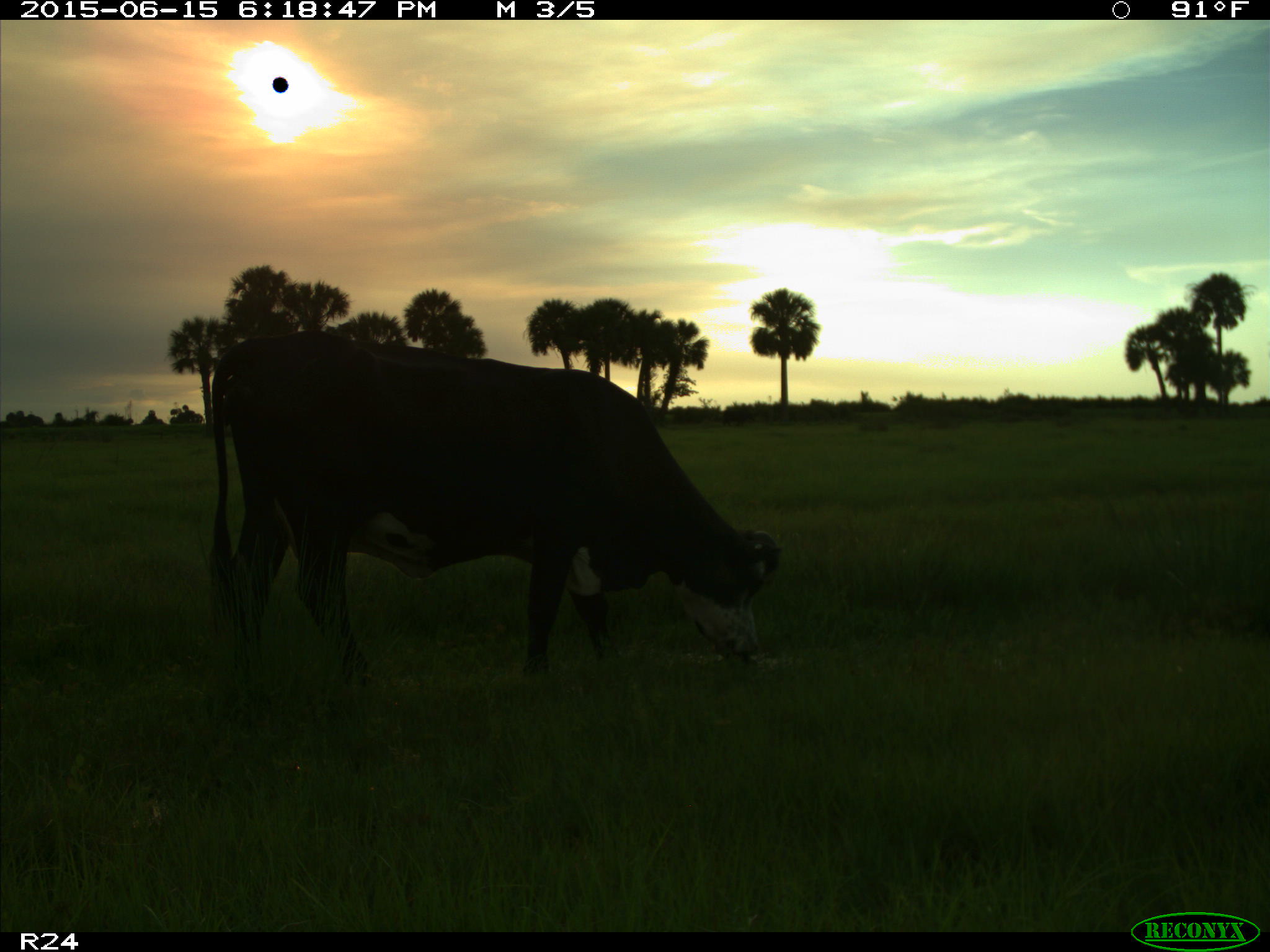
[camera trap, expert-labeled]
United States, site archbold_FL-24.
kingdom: Animalia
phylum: Chordata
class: Mammalia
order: Artiodactyla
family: Bovidae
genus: Bos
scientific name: Bos taurus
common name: domestic cow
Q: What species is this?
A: Bos taurus (domestic cow).